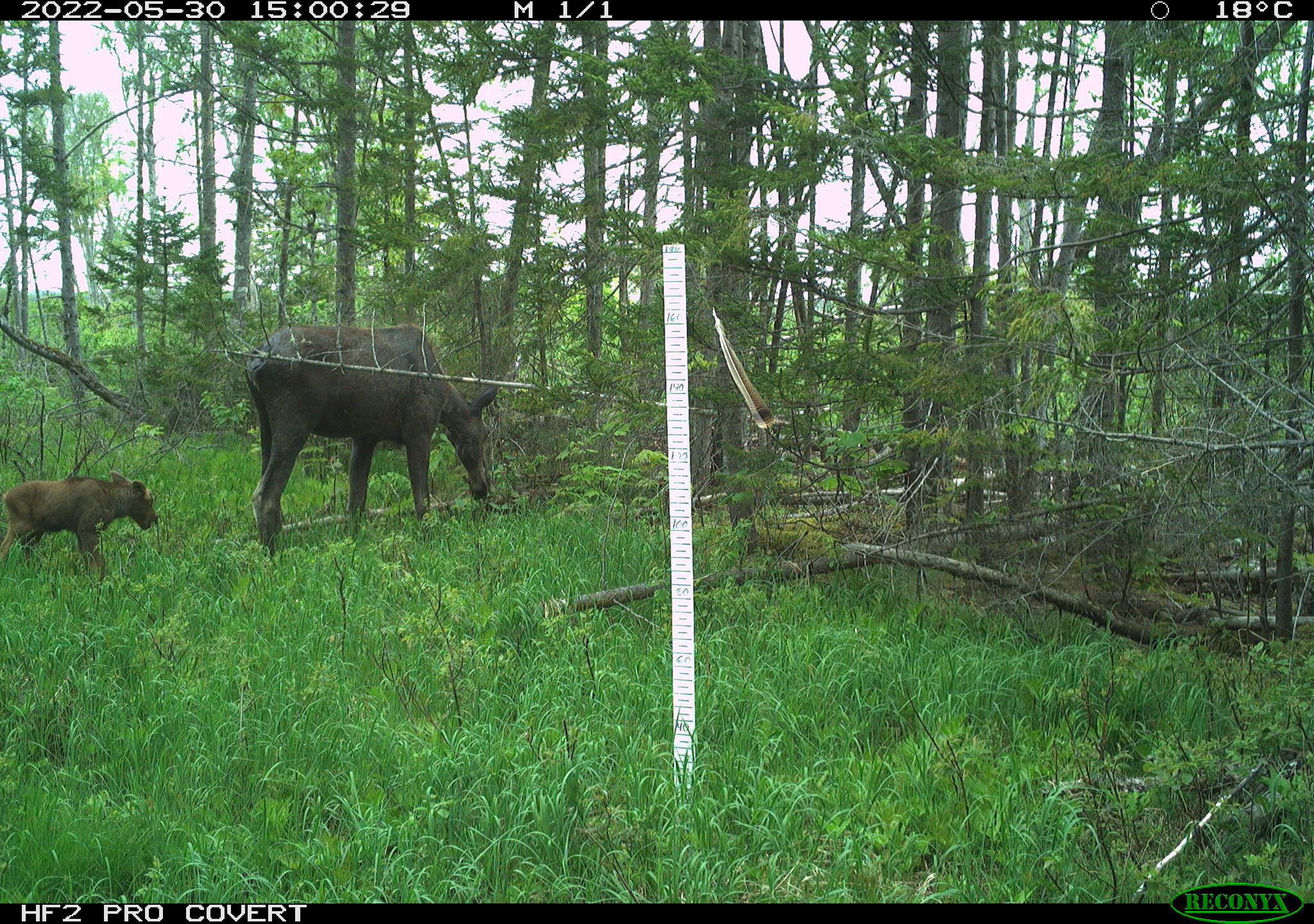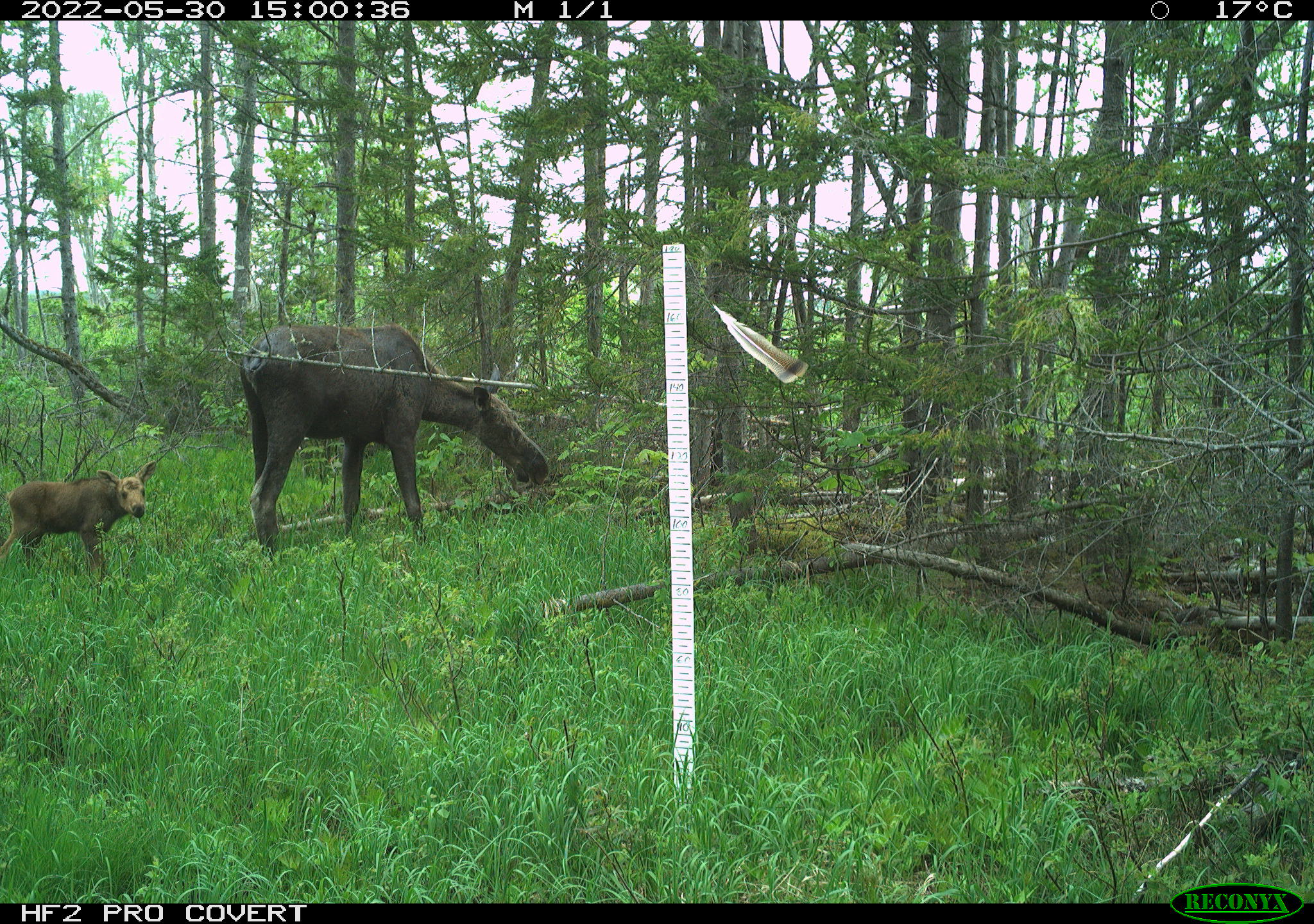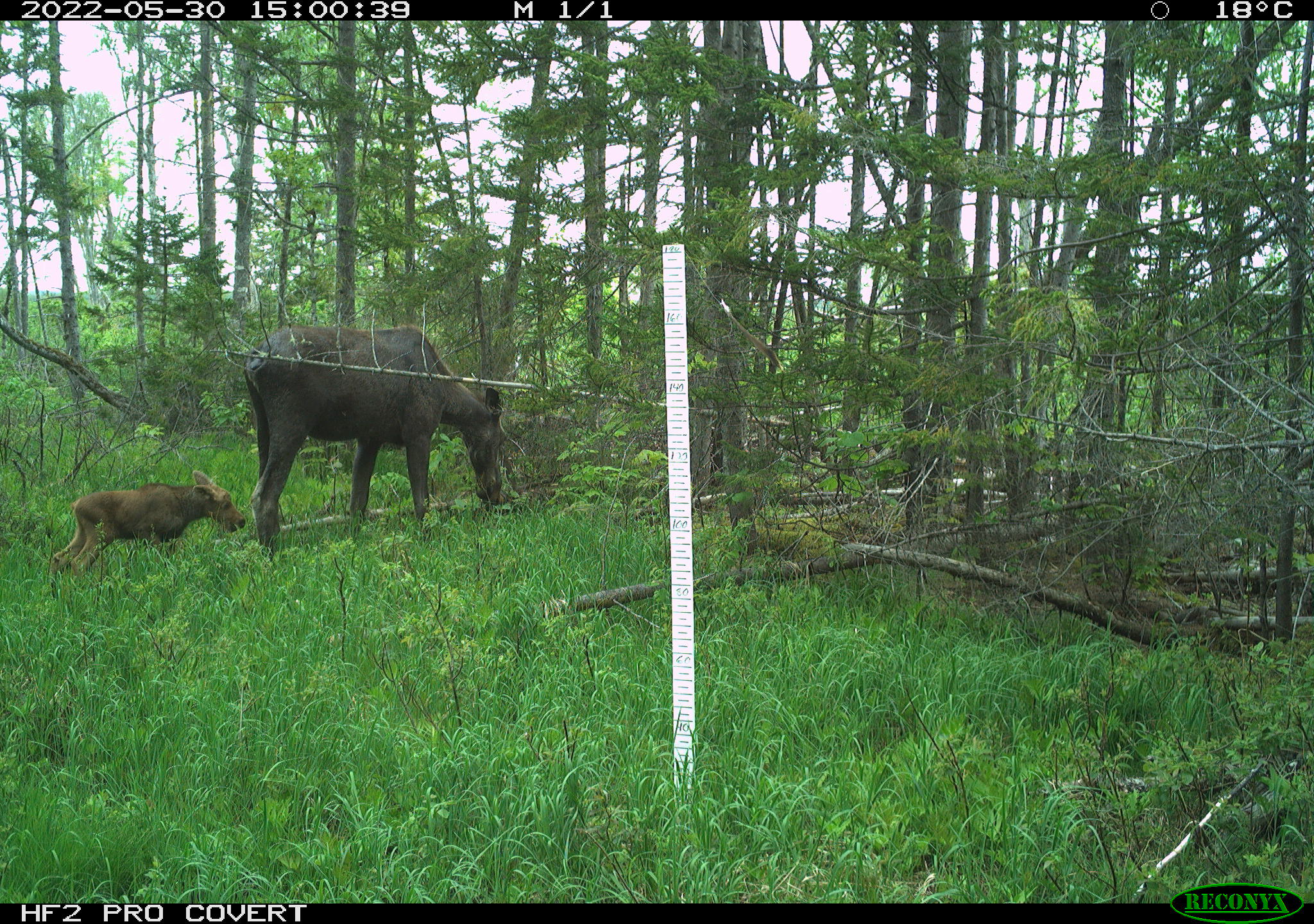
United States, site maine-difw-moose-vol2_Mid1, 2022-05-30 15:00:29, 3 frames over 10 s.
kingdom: Animalia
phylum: Chordata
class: Mammalia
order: Artiodactyla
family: Cervidae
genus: Alces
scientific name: Alces alces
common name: moose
Moose (Alces alces).